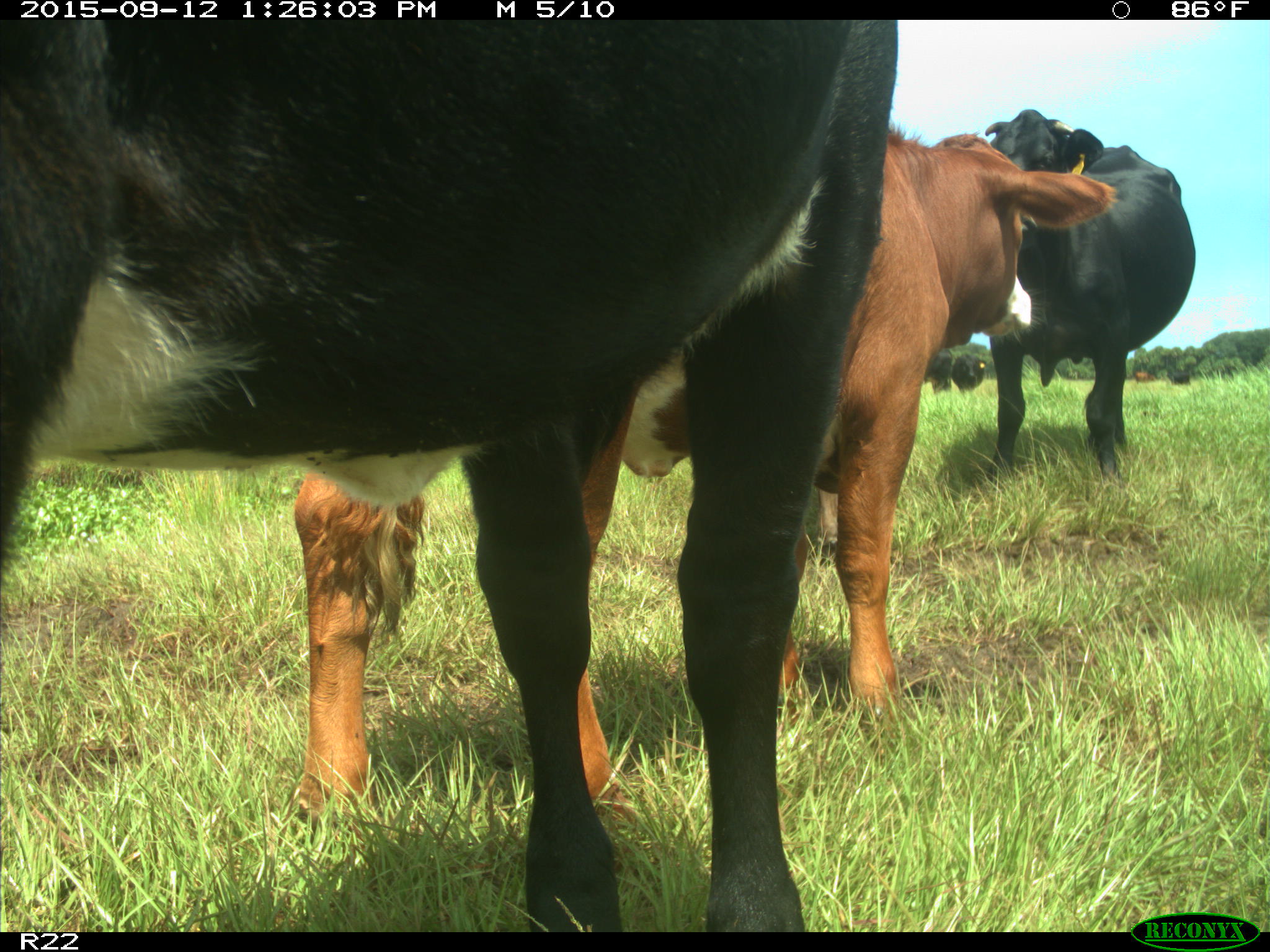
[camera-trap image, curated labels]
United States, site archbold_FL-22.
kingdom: Animalia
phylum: Chordata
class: Mammalia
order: Artiodactyla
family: Bovidae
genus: Bos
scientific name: Bos taurus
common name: domestic cow